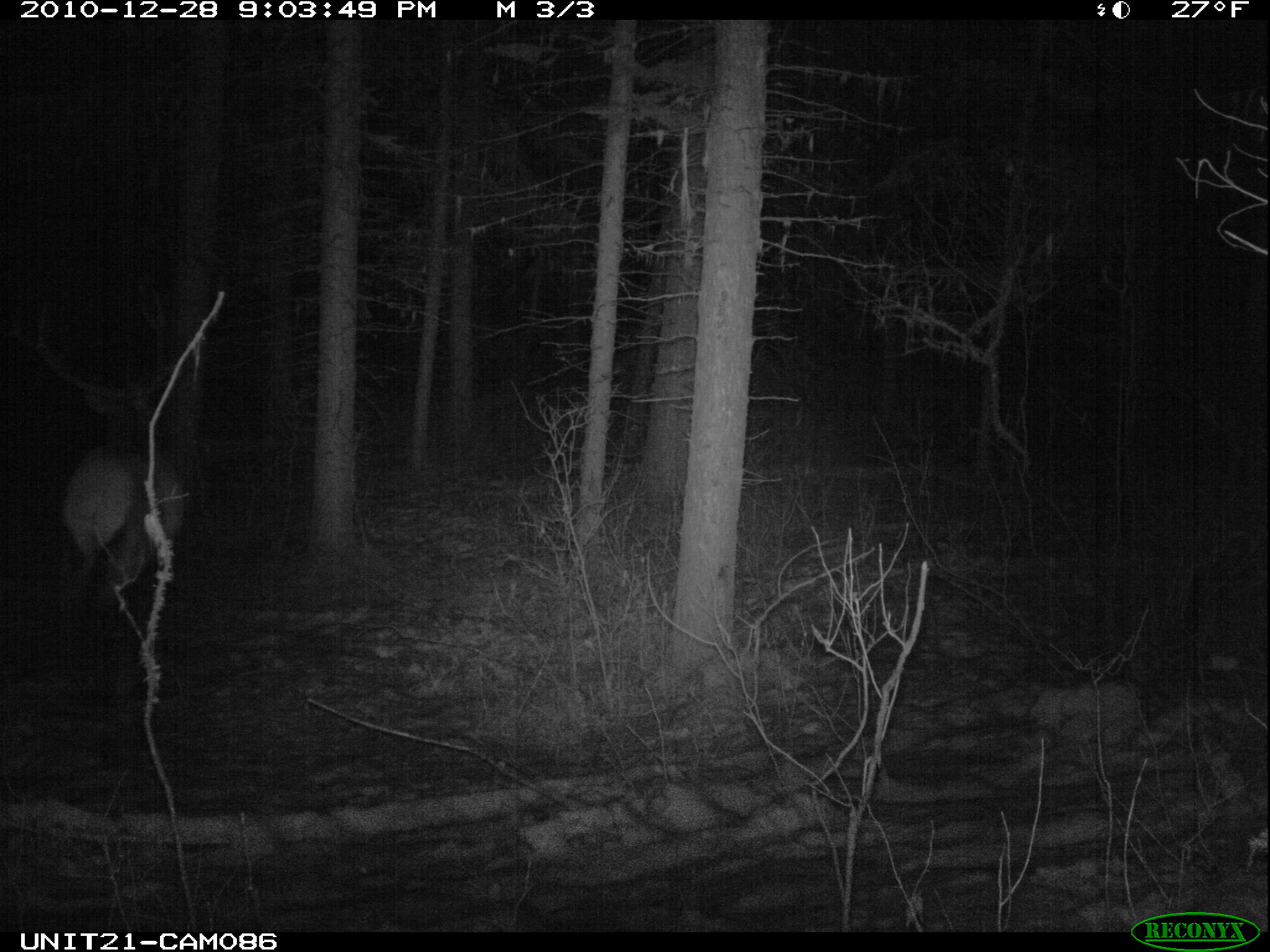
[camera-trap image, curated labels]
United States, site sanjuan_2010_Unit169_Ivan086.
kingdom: Animalia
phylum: Chordata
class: Mammalia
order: Artiodactyla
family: Cervidae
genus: Cervus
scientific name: Cervus elaphus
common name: red deer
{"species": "Cervus elaphus (red deer)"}